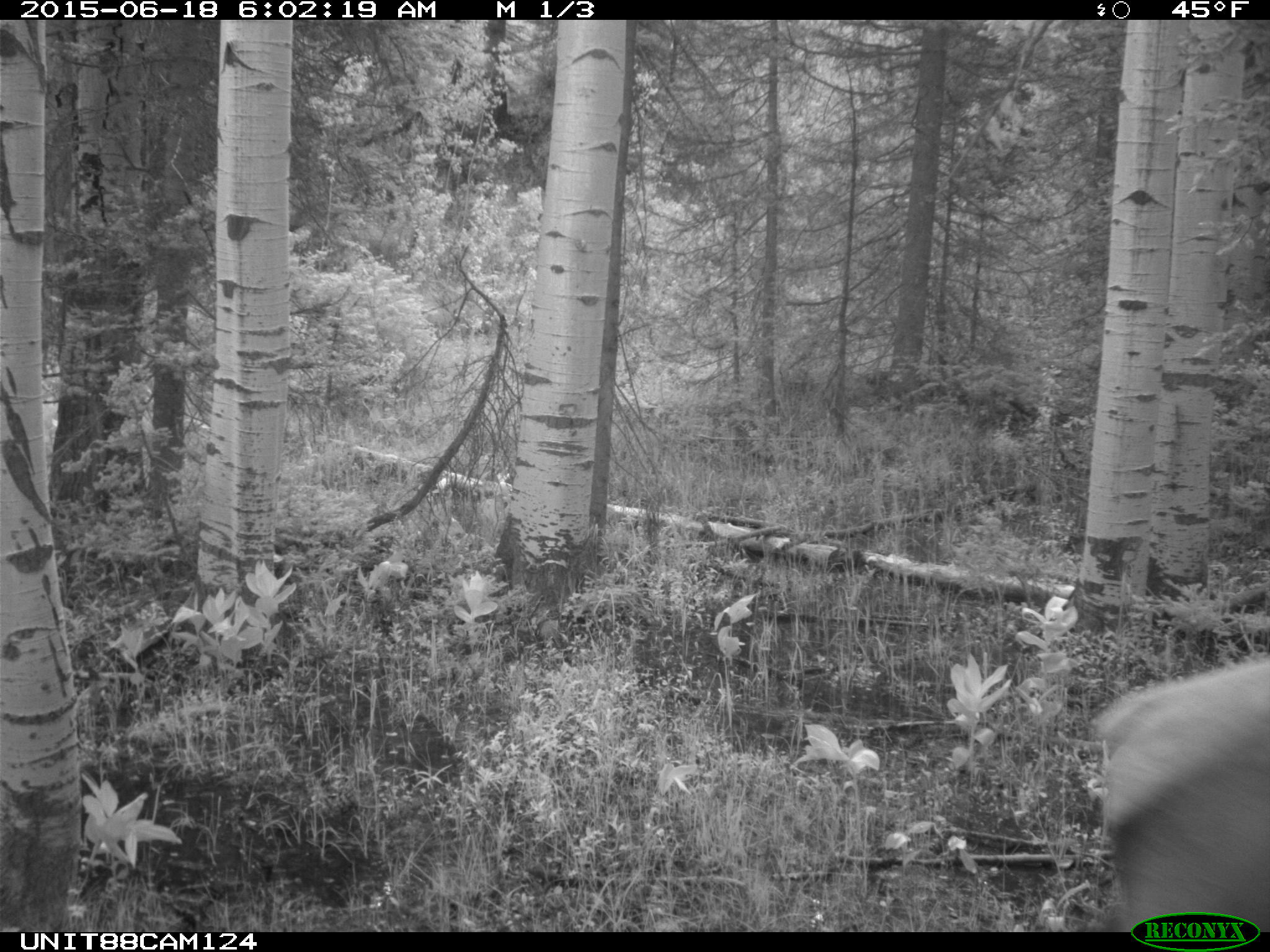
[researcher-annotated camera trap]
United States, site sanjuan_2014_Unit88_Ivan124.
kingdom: Animalia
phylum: Chordata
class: Mammalia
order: Artiodactyla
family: Cervidae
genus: Cervus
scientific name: Cervus elaphus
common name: red deer